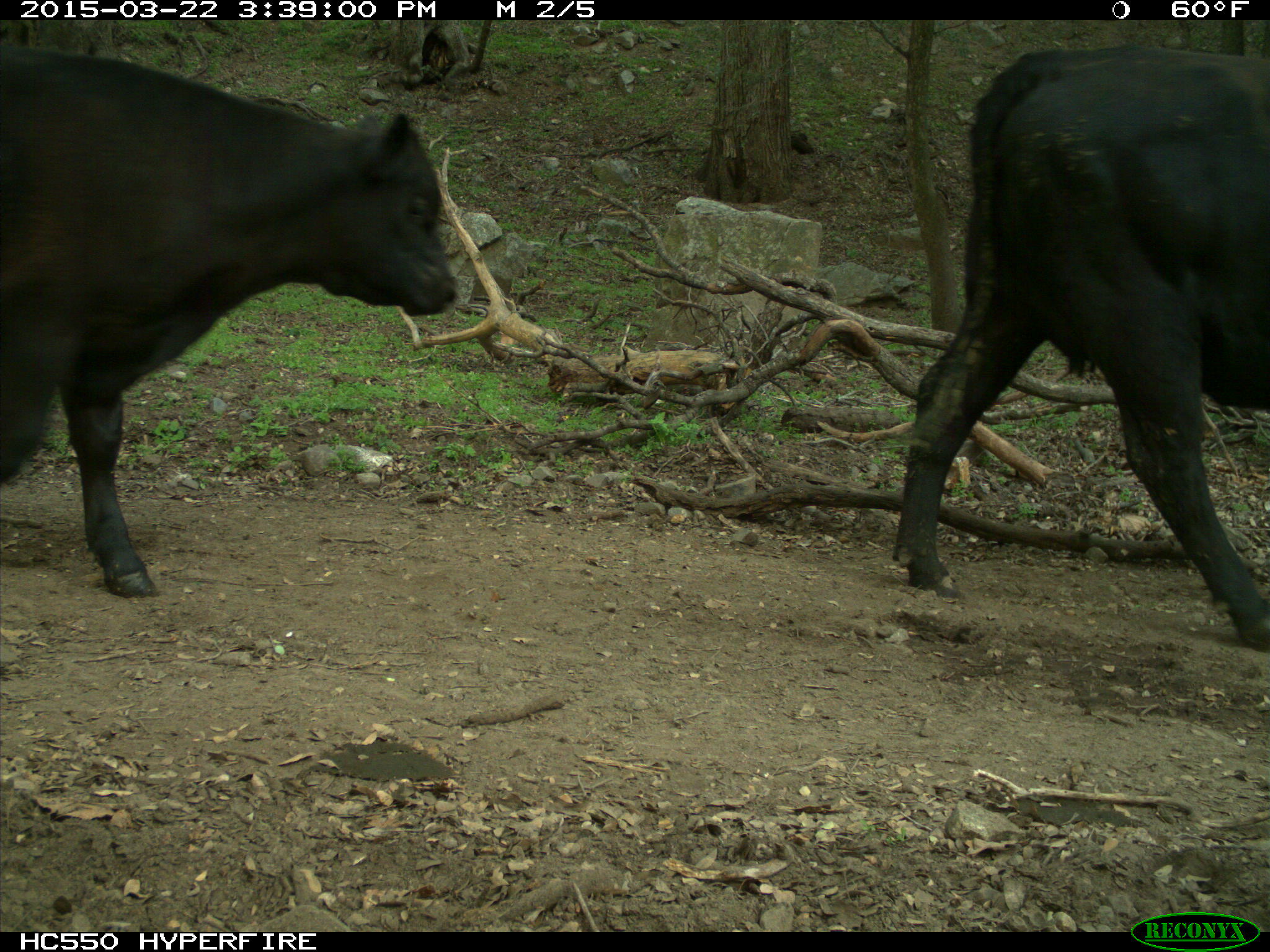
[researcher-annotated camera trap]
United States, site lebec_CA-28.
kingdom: Animalia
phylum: Chordata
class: Mammalia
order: Artiodactyla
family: Bovidae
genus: Bos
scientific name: Bos taurus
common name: domestic cow